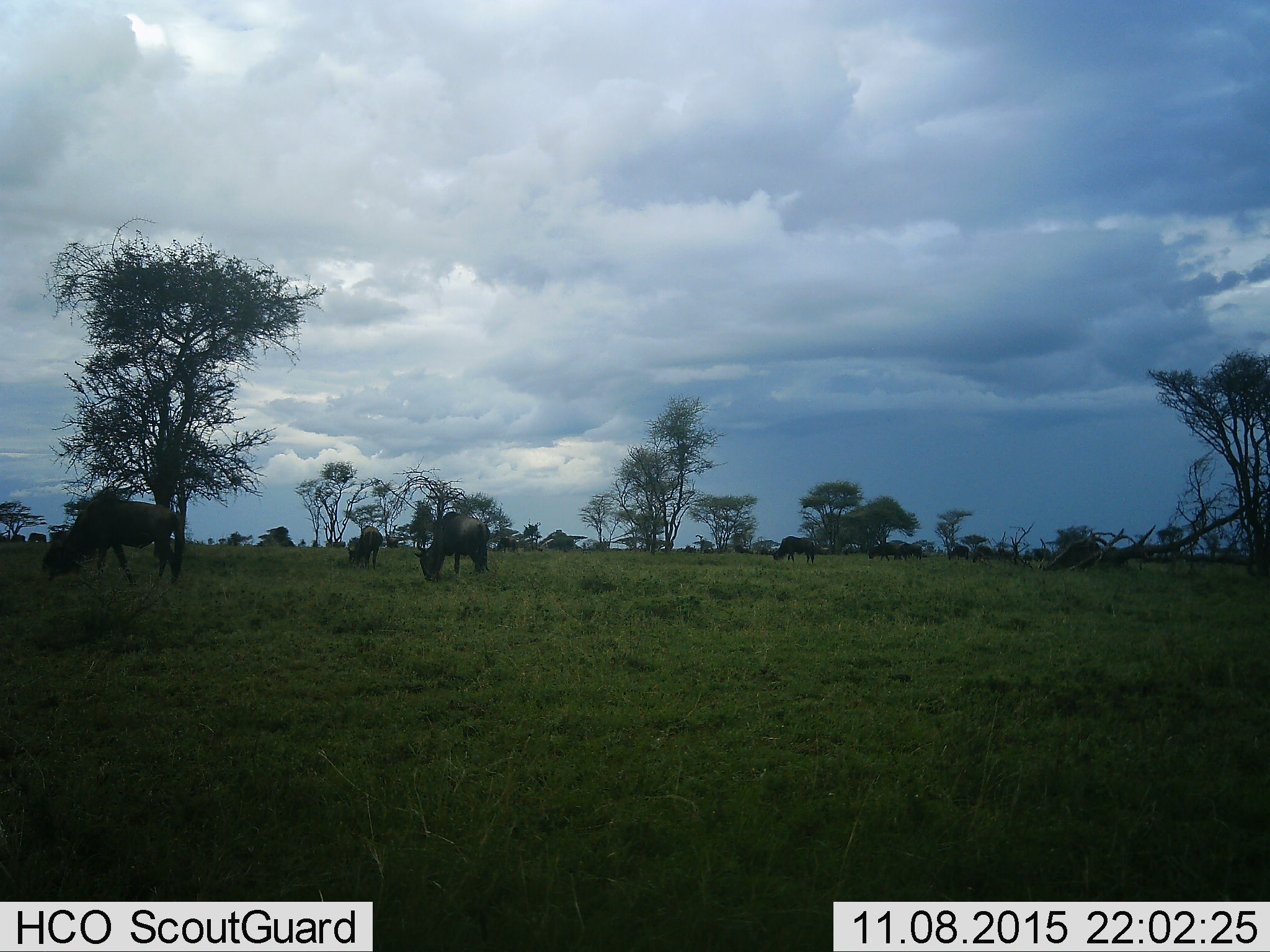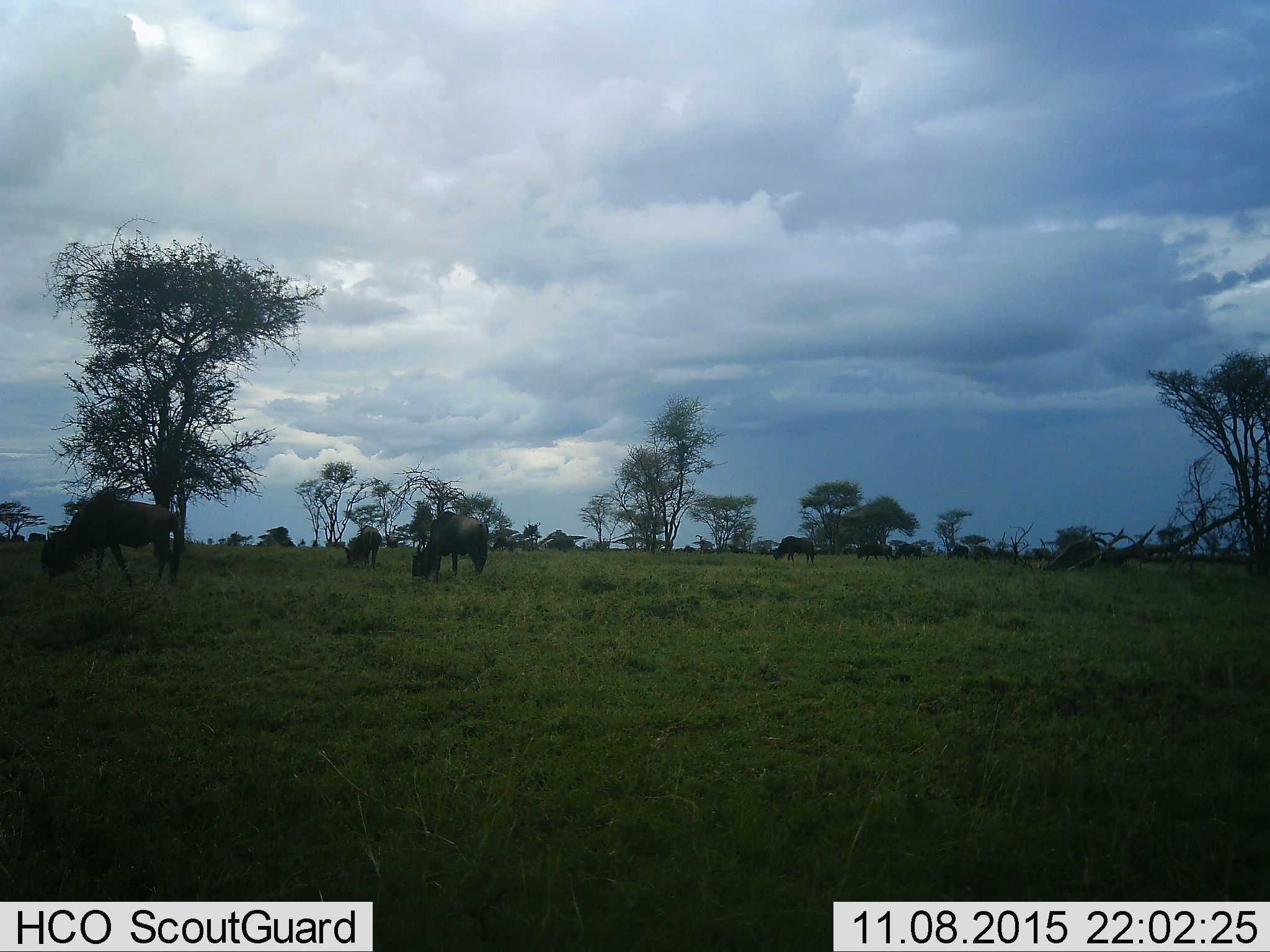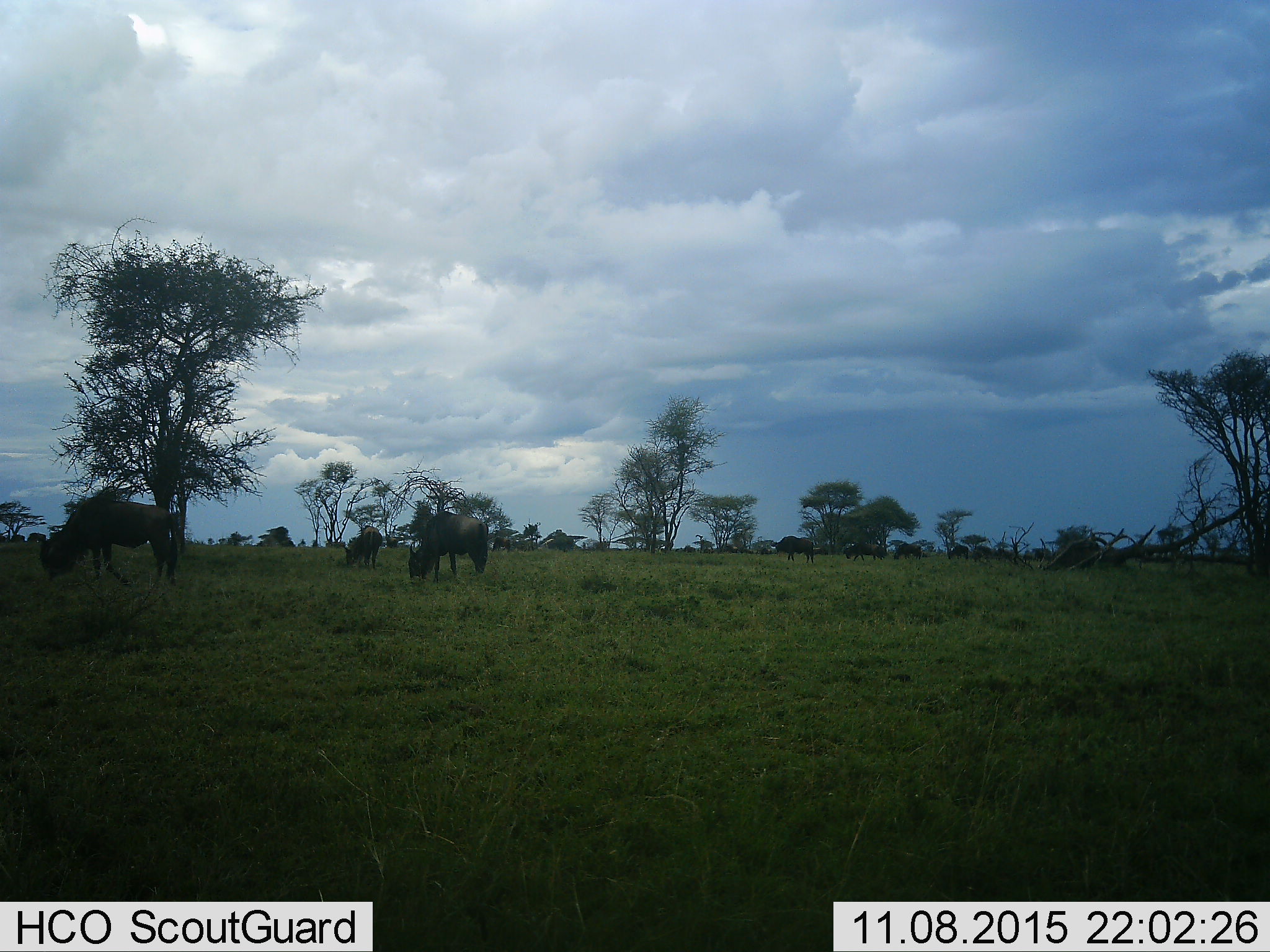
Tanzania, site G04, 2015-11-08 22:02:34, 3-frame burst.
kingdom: Animalia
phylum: Chordata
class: Mammalia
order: Artiodactyla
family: Bovidae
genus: Connochaetes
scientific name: Connochaetes taurinus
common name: blue wildebeest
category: wildebeest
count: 11-50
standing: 47%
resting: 6%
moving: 41%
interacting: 0%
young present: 6%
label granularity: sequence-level